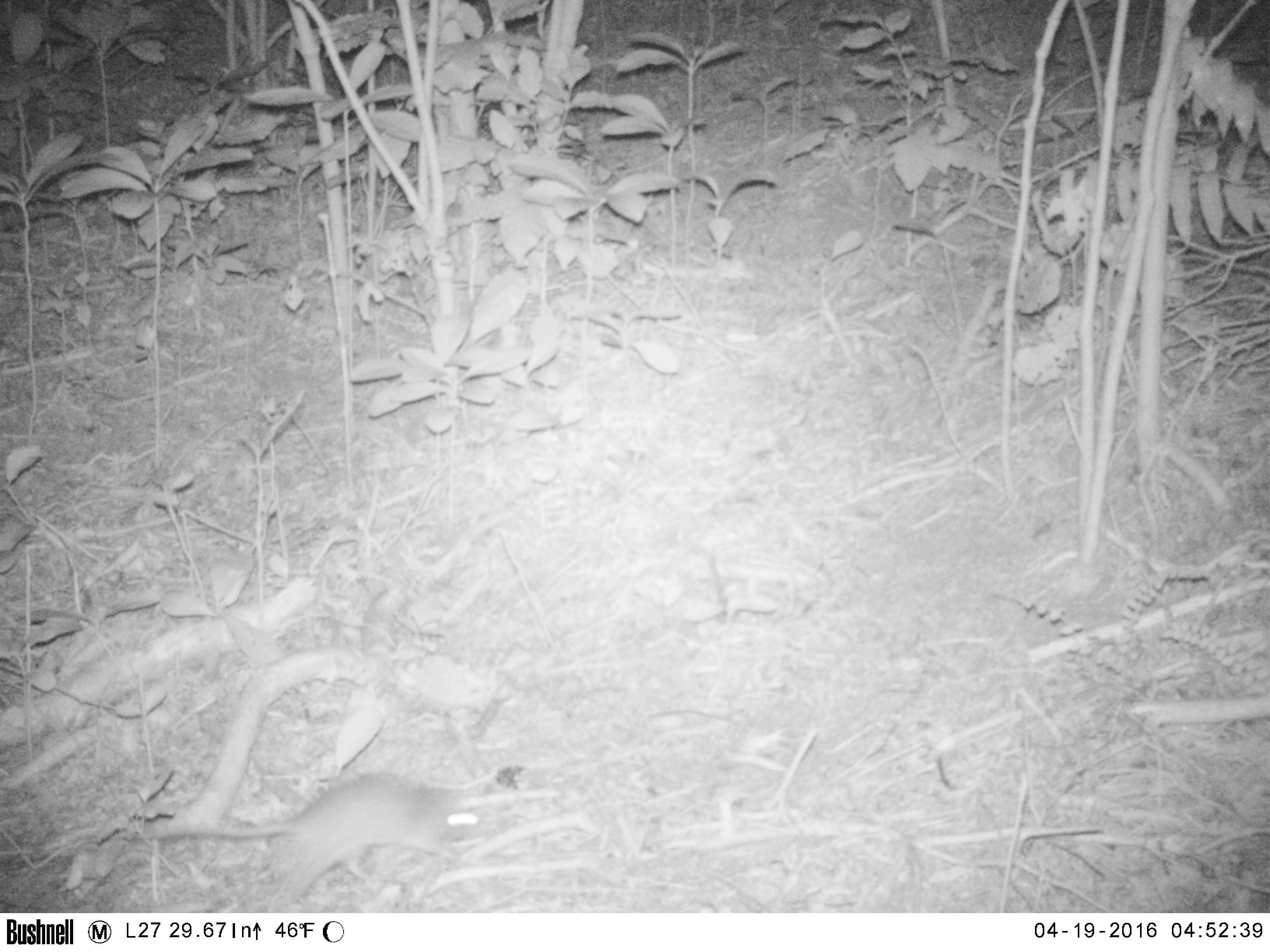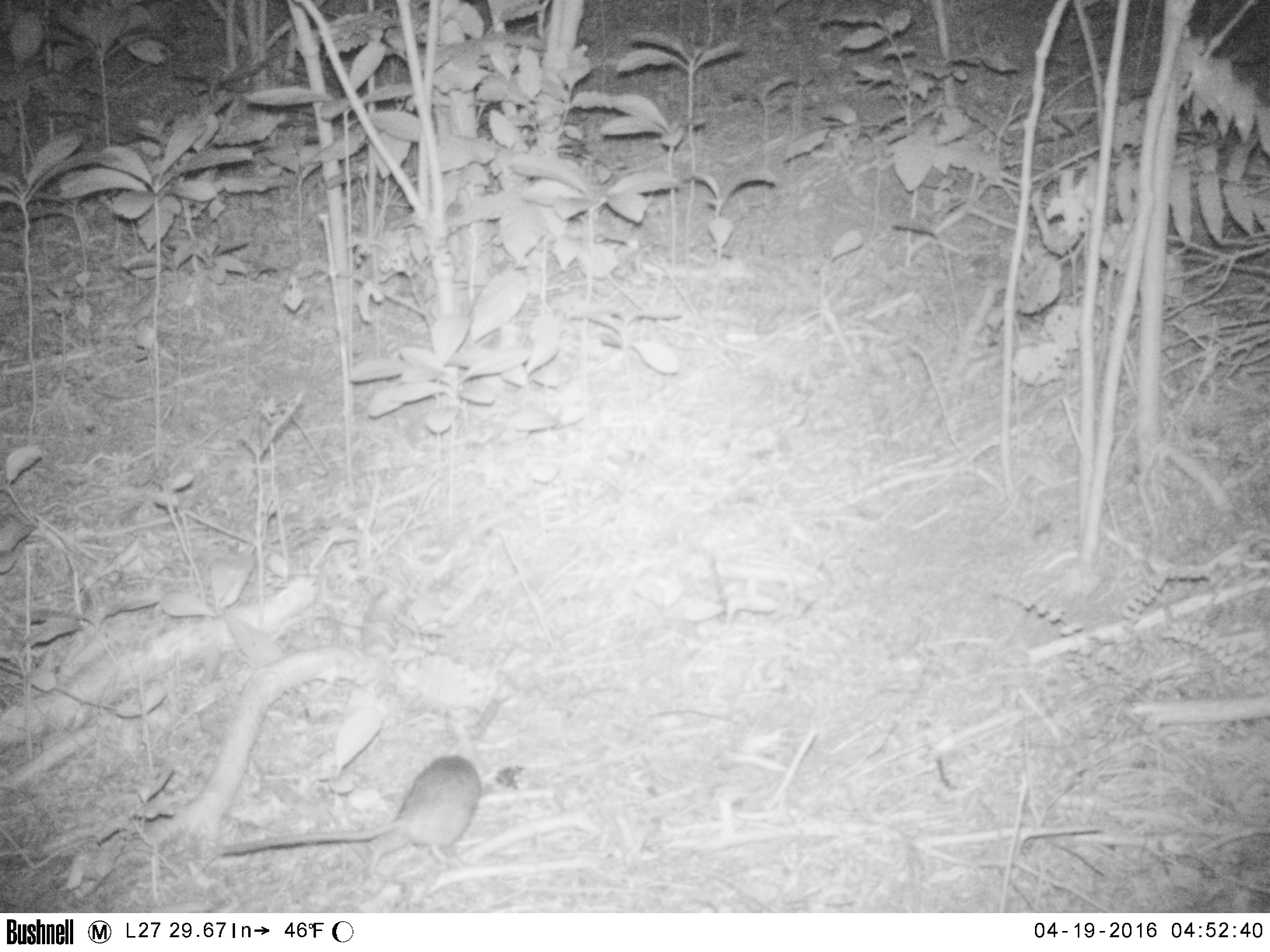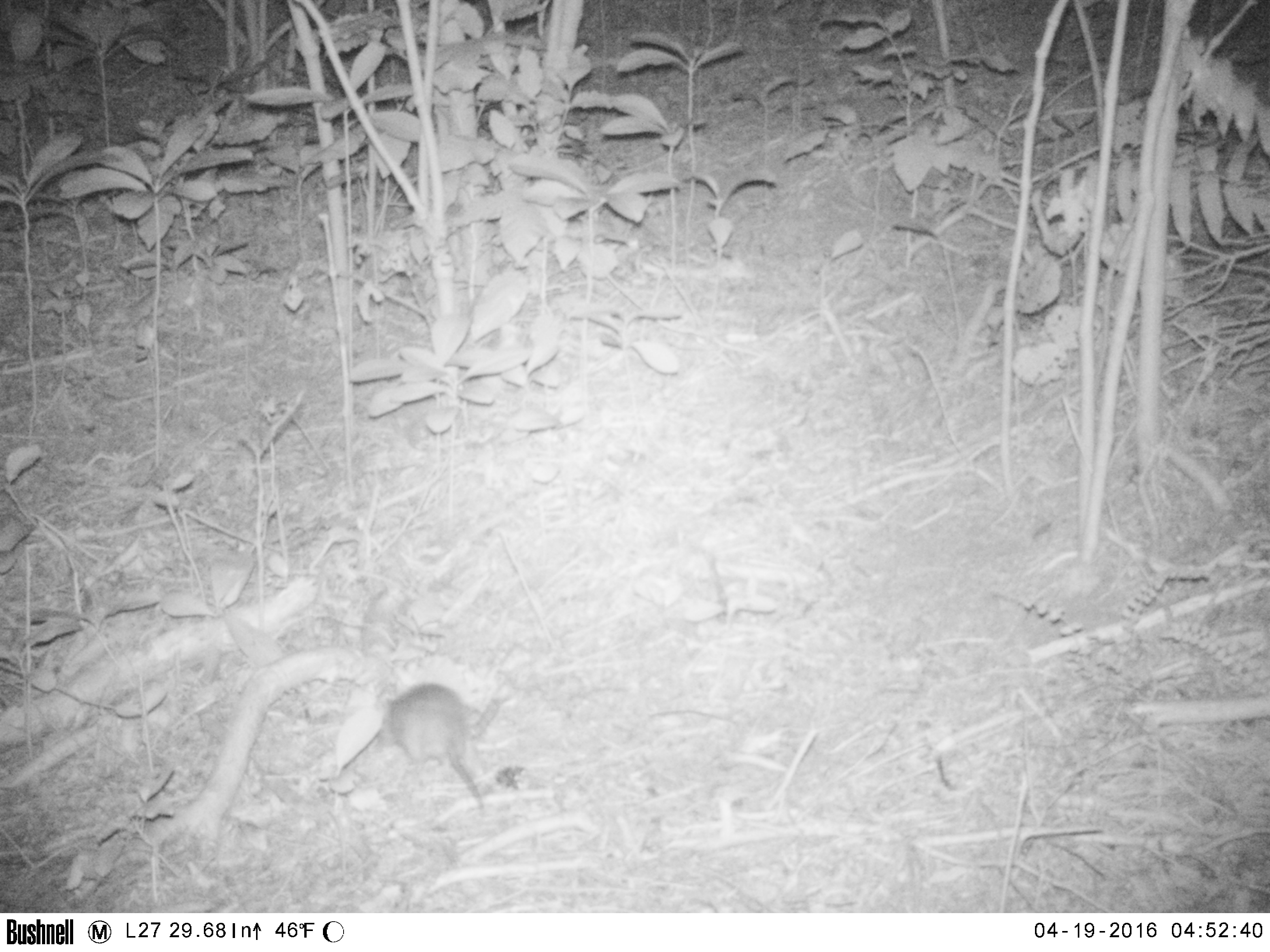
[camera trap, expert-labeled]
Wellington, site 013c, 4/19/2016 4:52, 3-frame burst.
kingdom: Animalia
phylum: Chordata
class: Mammalia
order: Rodentia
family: Muridae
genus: Rattus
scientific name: Rattus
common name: rat